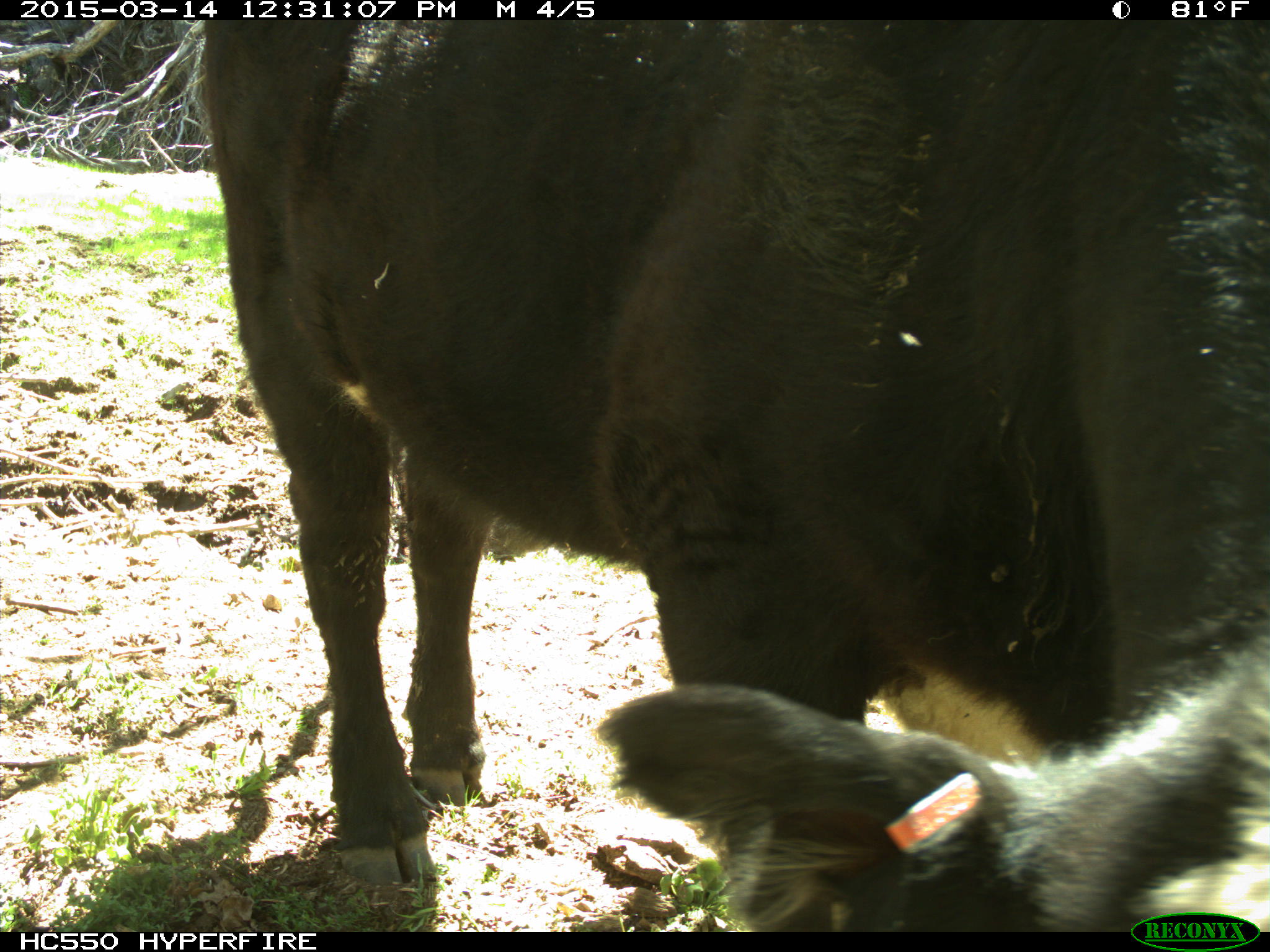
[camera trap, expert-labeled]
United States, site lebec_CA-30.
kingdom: Animalia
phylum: Chordata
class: Mammalia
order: Artiodactyla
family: Bovidae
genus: Bos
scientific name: Bos taurus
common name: domestic cow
Bos taurus (domestic cow).